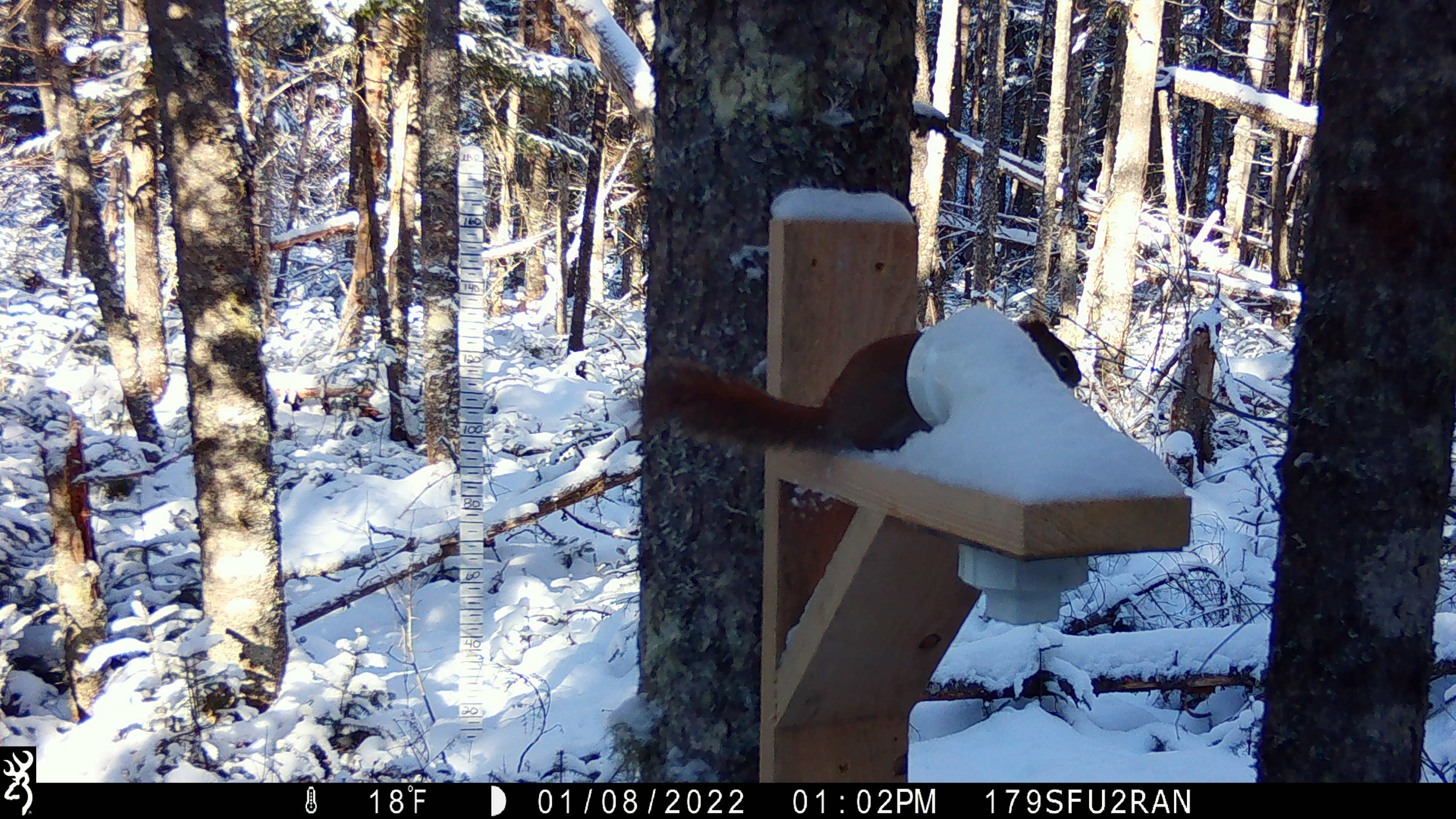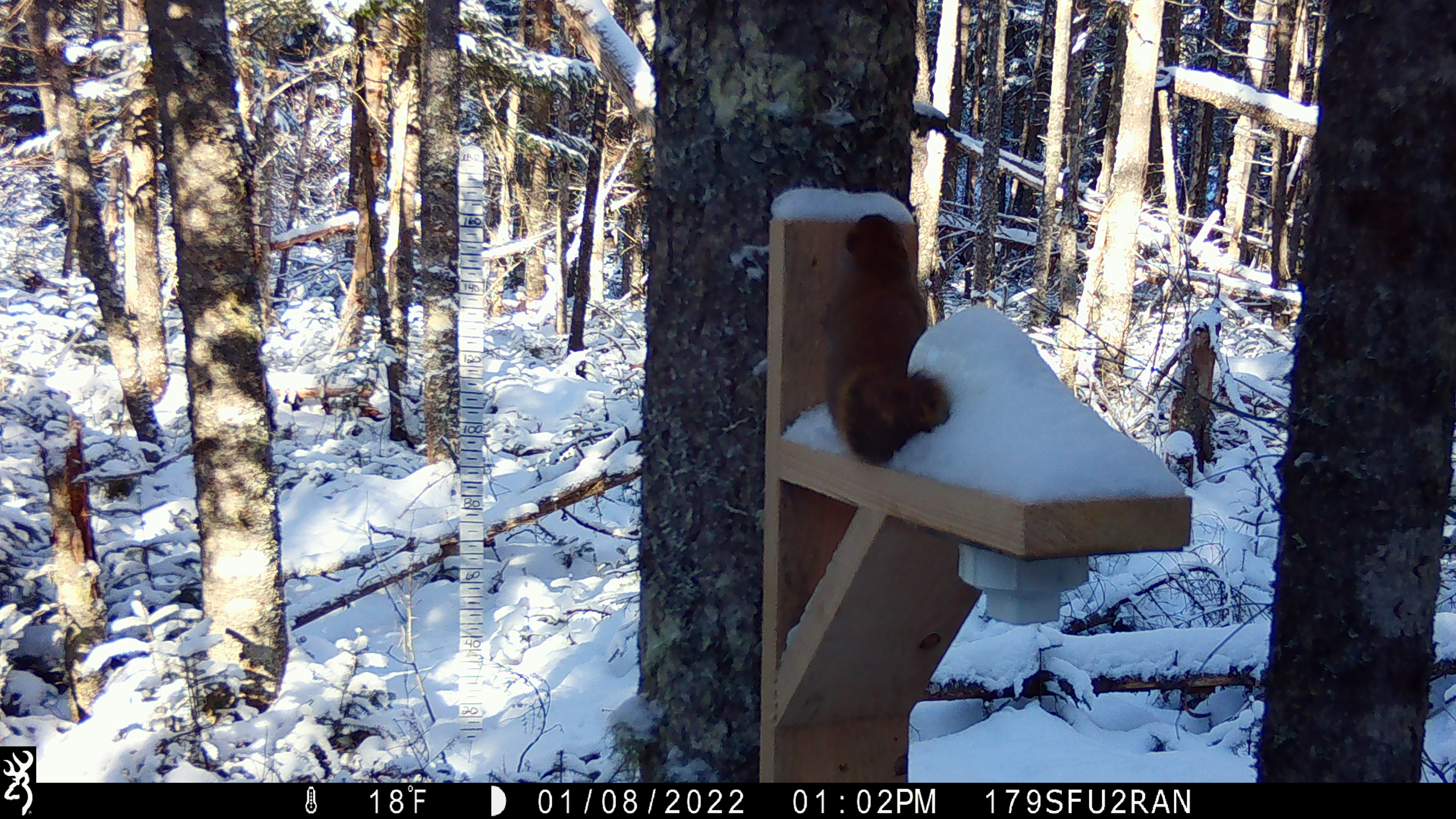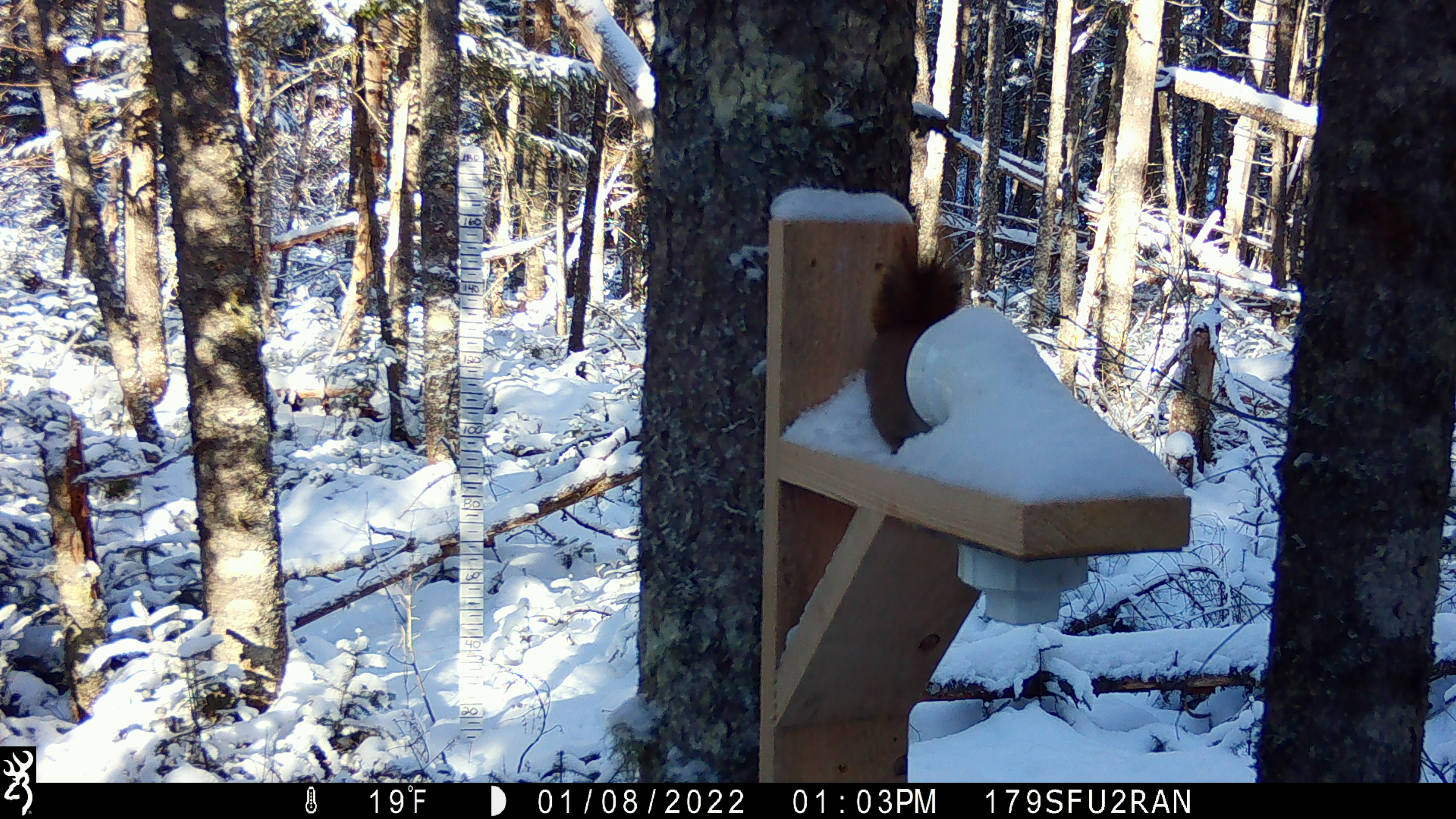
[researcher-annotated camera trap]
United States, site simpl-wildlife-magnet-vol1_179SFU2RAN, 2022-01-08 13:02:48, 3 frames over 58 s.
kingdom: Animalia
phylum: Chordata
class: Mammalia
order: Rodentia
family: Sciuridae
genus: Tamiasciurus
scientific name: Tamiasciurus hudsonicus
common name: red squirrel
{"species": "red squirrel (Tamiasciurus hudsonicus)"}